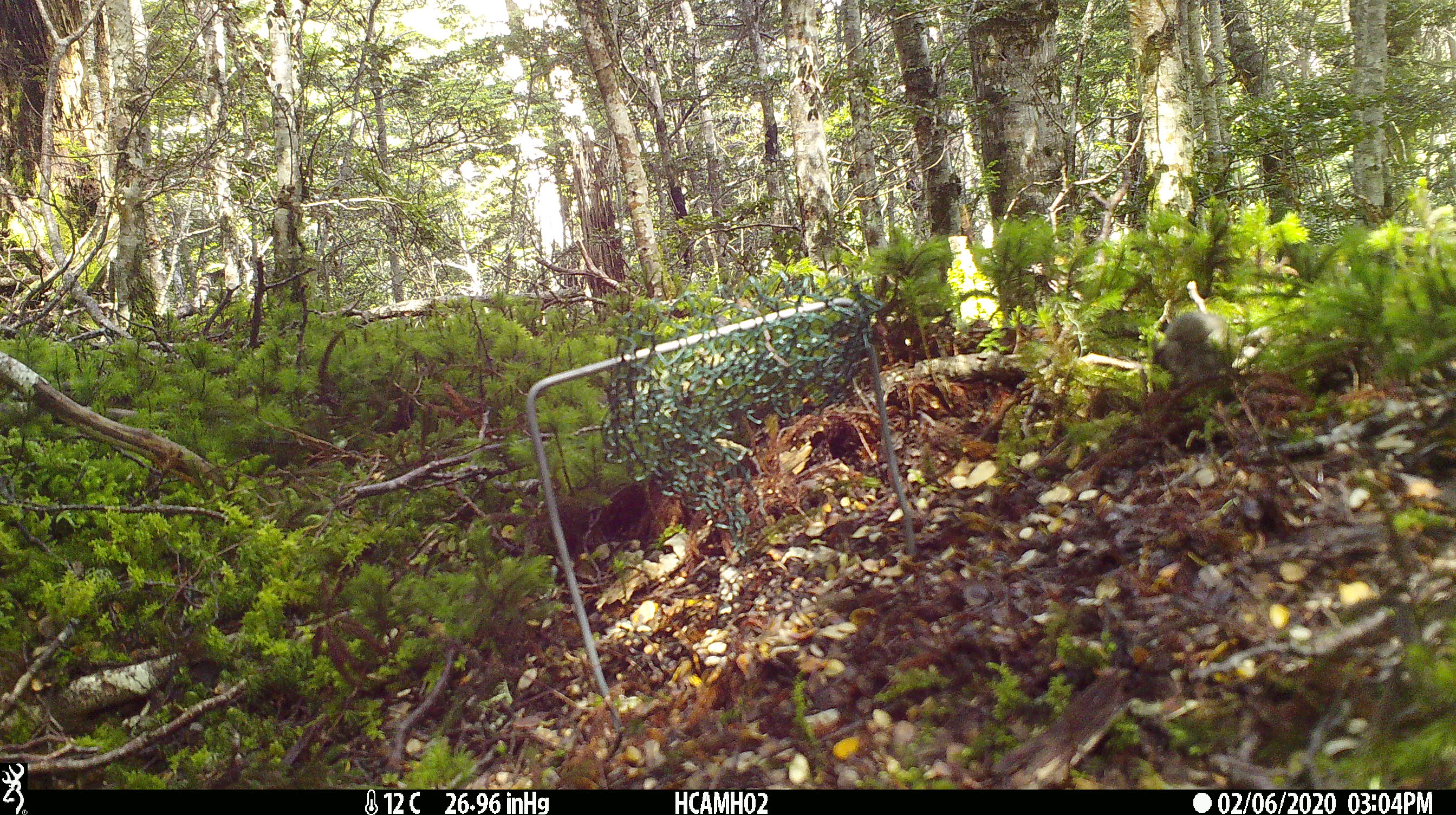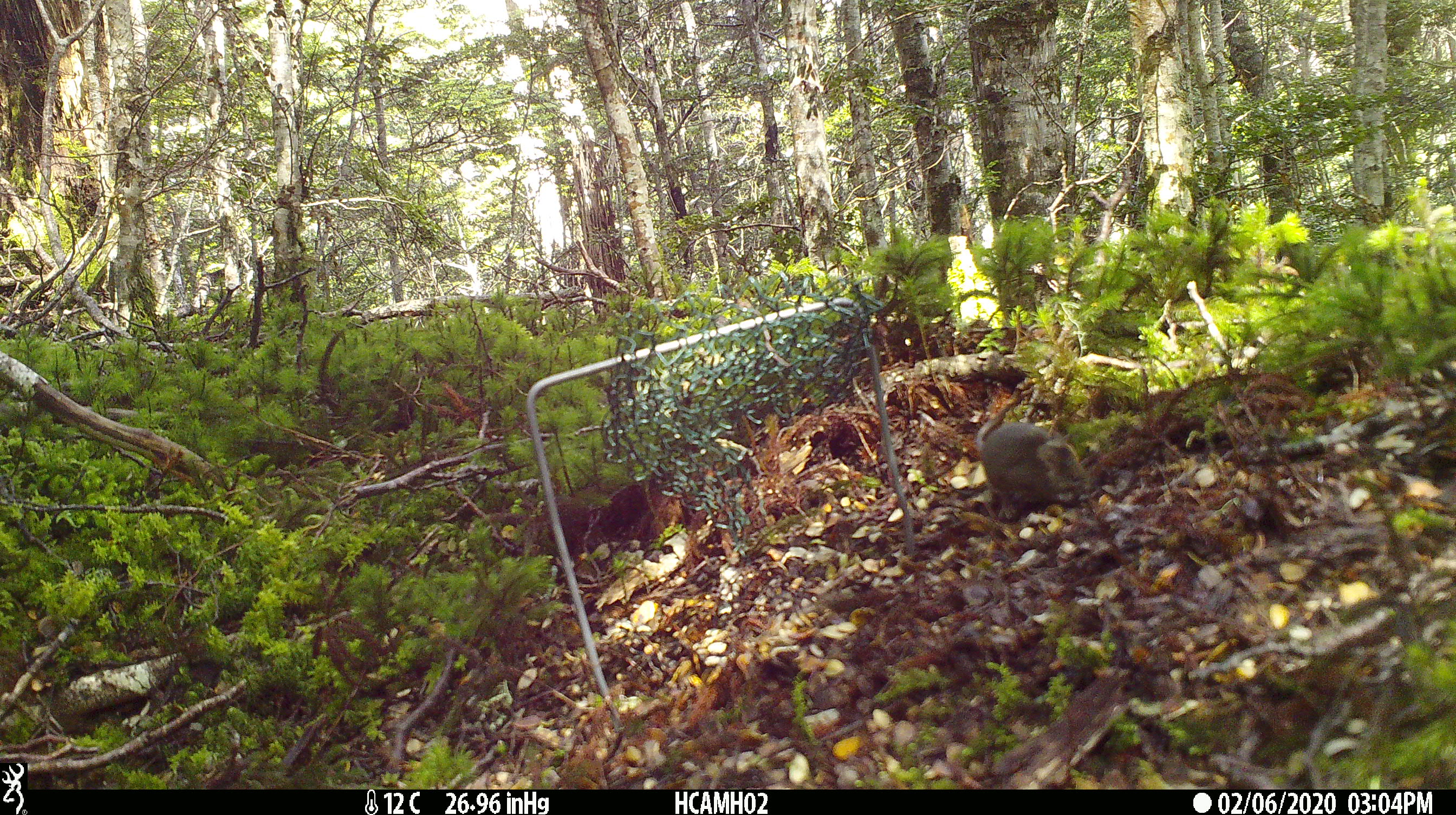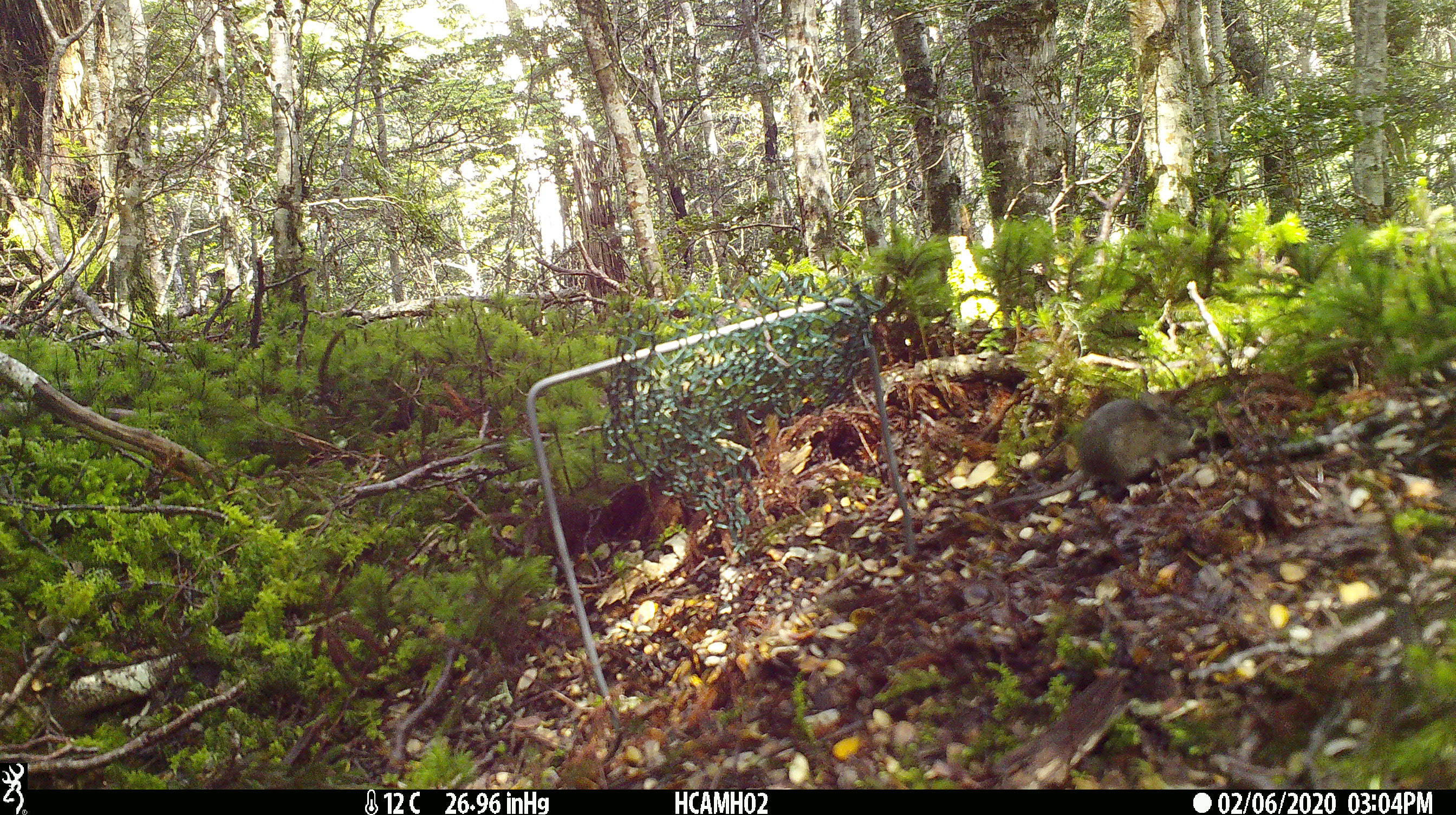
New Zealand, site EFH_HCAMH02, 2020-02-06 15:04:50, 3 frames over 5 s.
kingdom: Animalia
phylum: Chordata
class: Mammalia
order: Rodentia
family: Muridae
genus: Mus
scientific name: Mus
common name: mouse